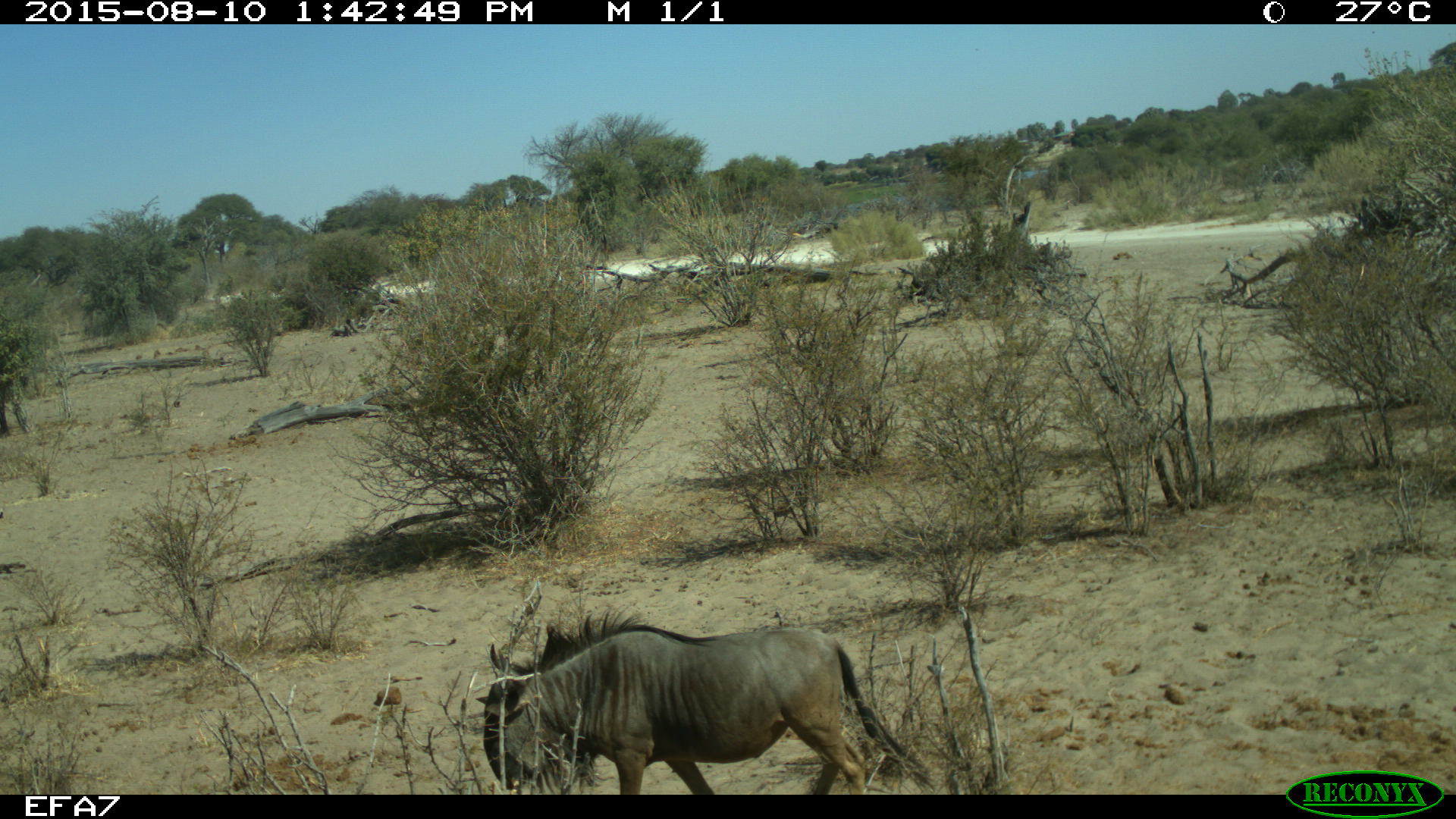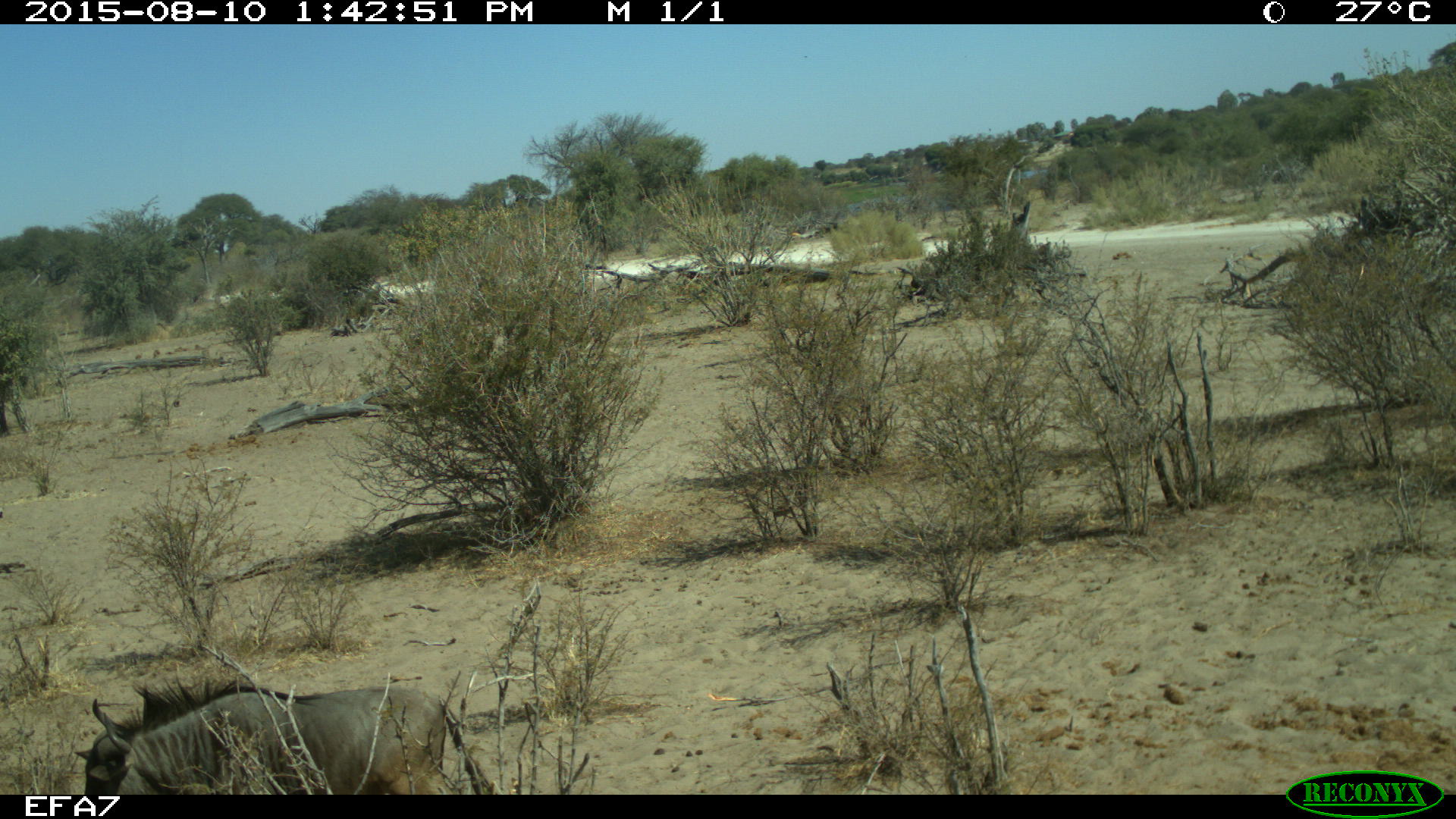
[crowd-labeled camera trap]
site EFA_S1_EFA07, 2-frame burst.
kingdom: Animalia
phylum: Chordata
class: Mammalia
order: Artiodactyla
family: Bovidae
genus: Connochaetes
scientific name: Connochaetes taurinus taurinus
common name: blue wildebeest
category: wildebeestblue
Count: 1.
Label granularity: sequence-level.